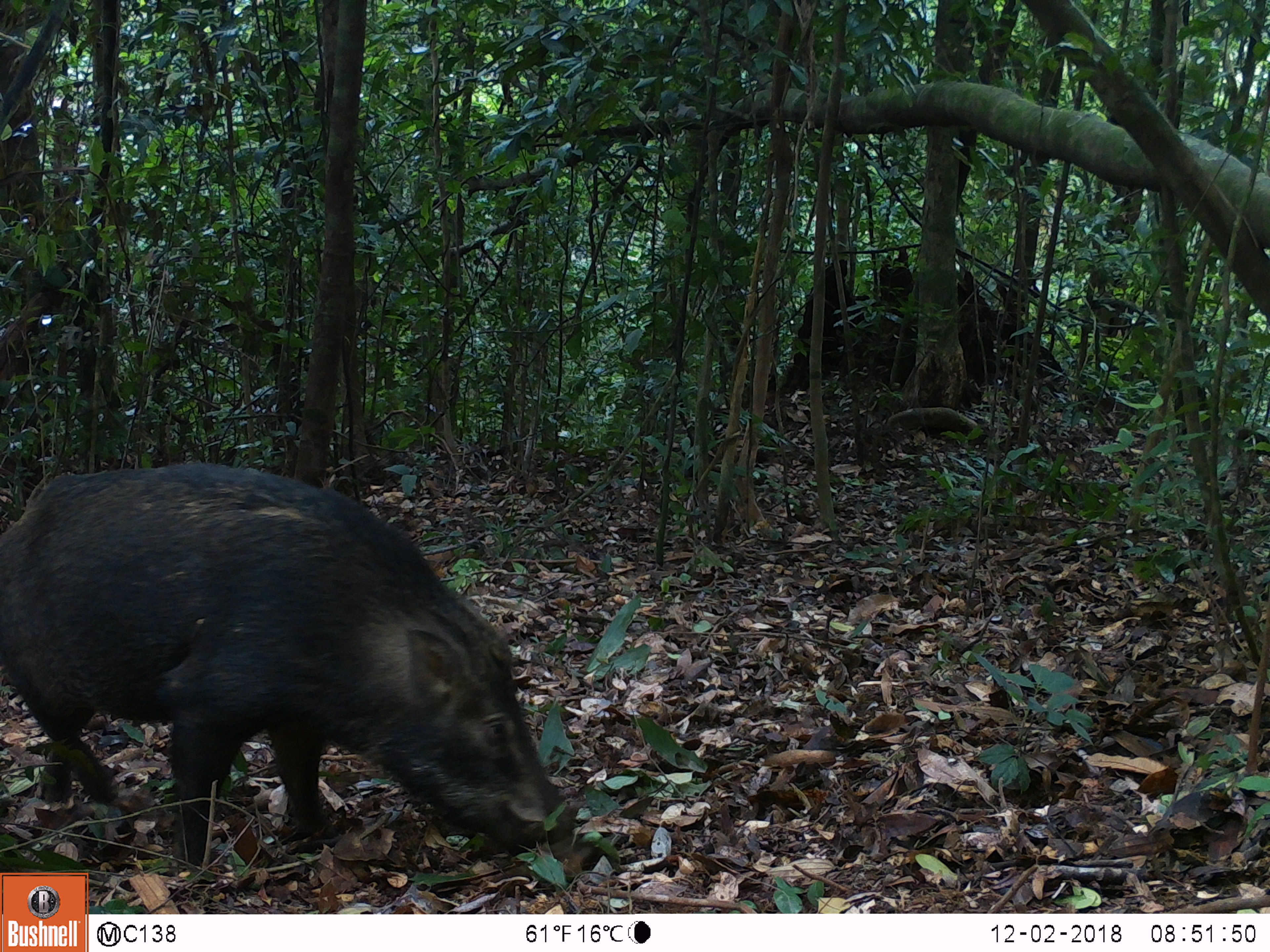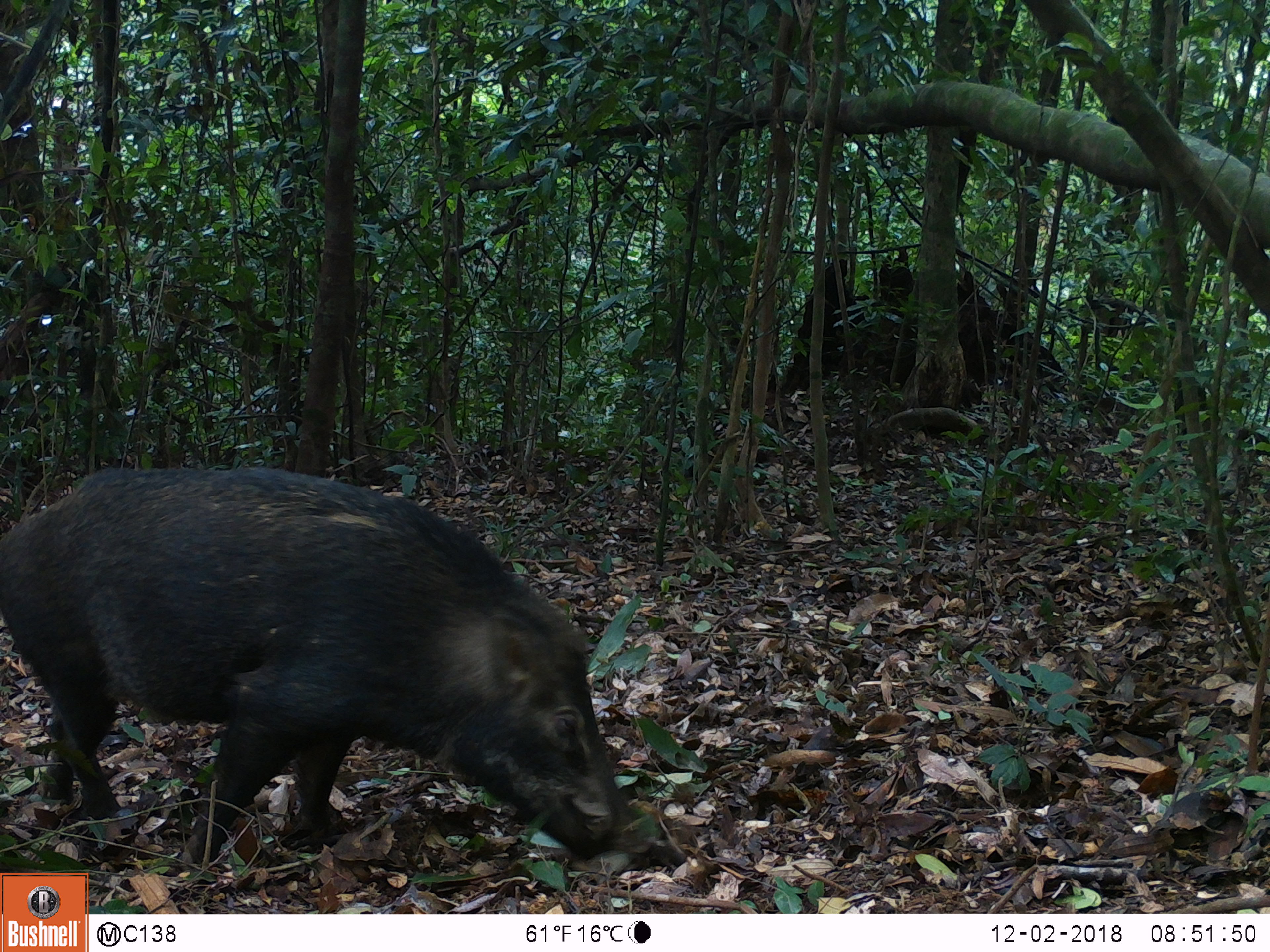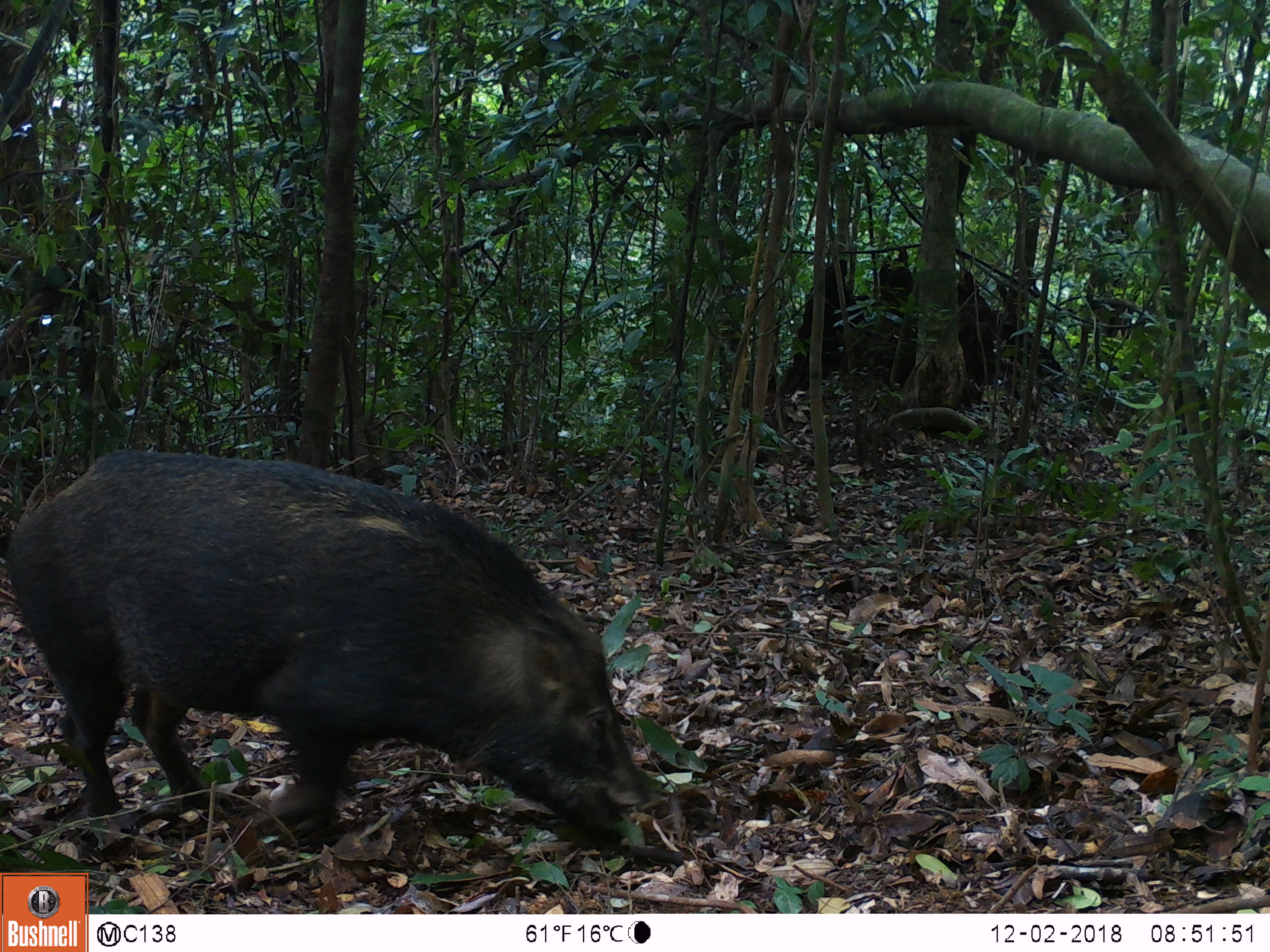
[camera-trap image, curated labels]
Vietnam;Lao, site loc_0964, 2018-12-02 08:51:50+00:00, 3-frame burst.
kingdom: Animalia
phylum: Chordata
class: Mammalia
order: Artiodactyla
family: Suidae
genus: Sus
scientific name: Sus scrofa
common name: eurasian wild pig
Eurasian wild pig (Sus scrofa). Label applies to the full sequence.